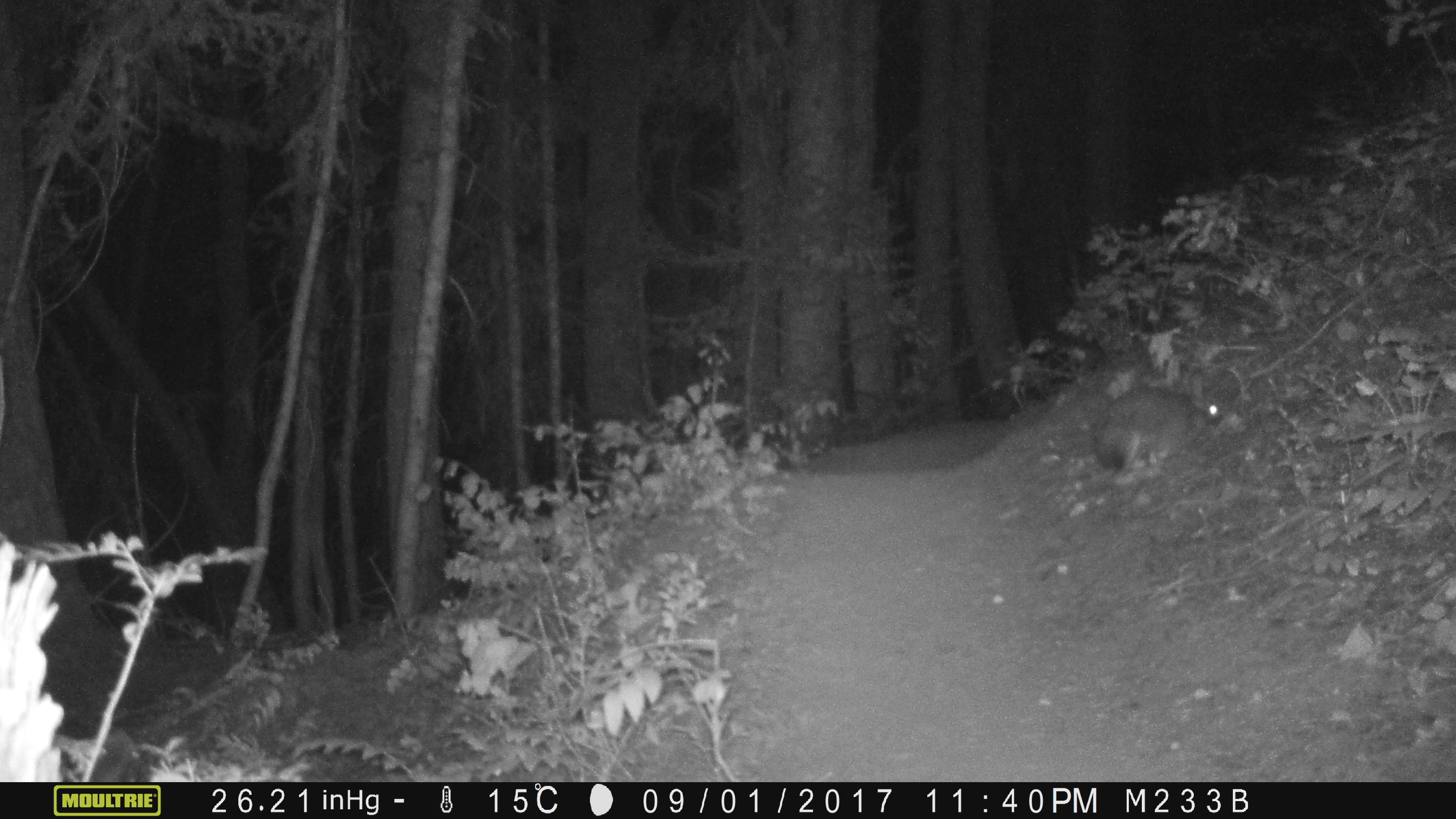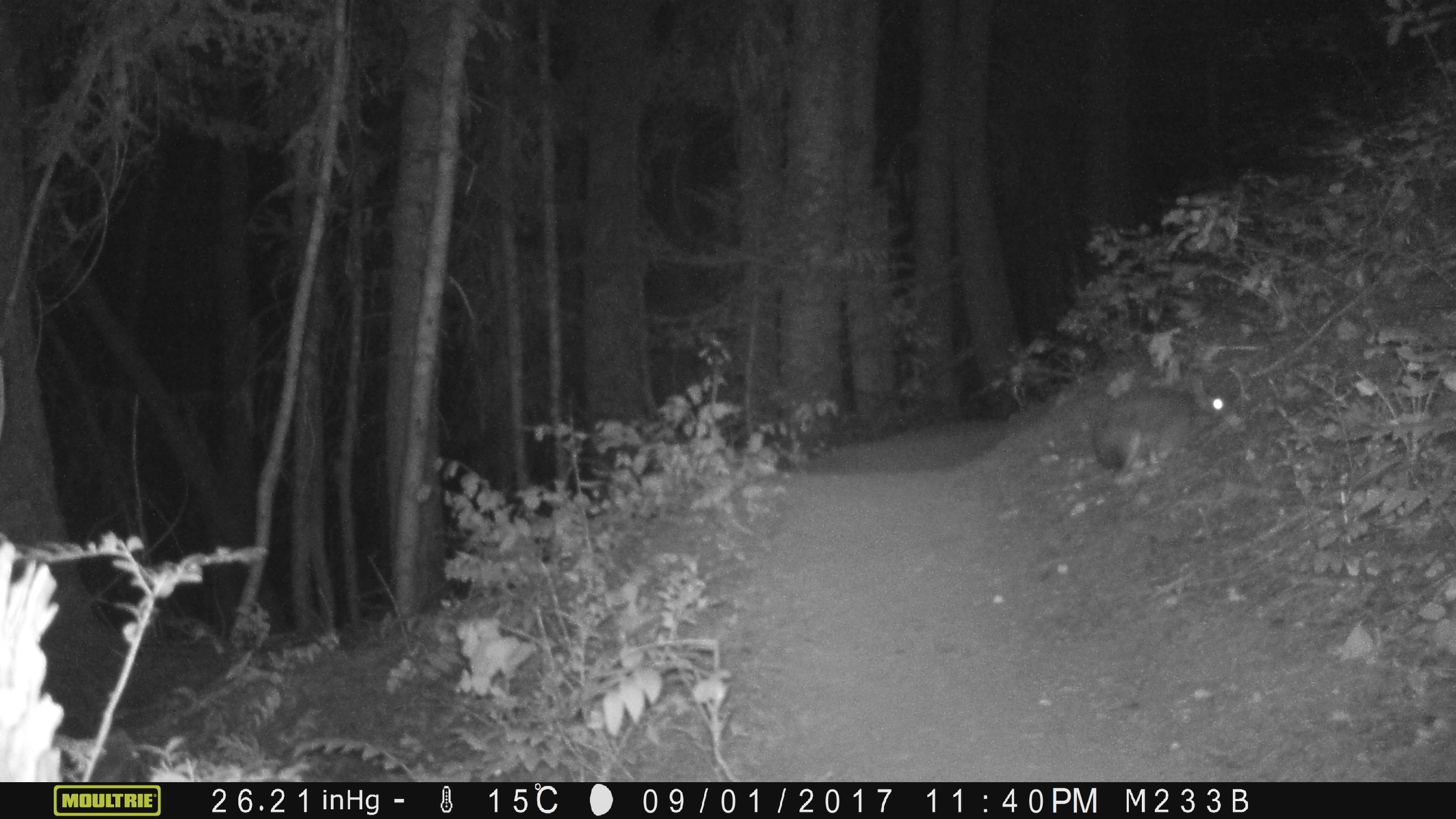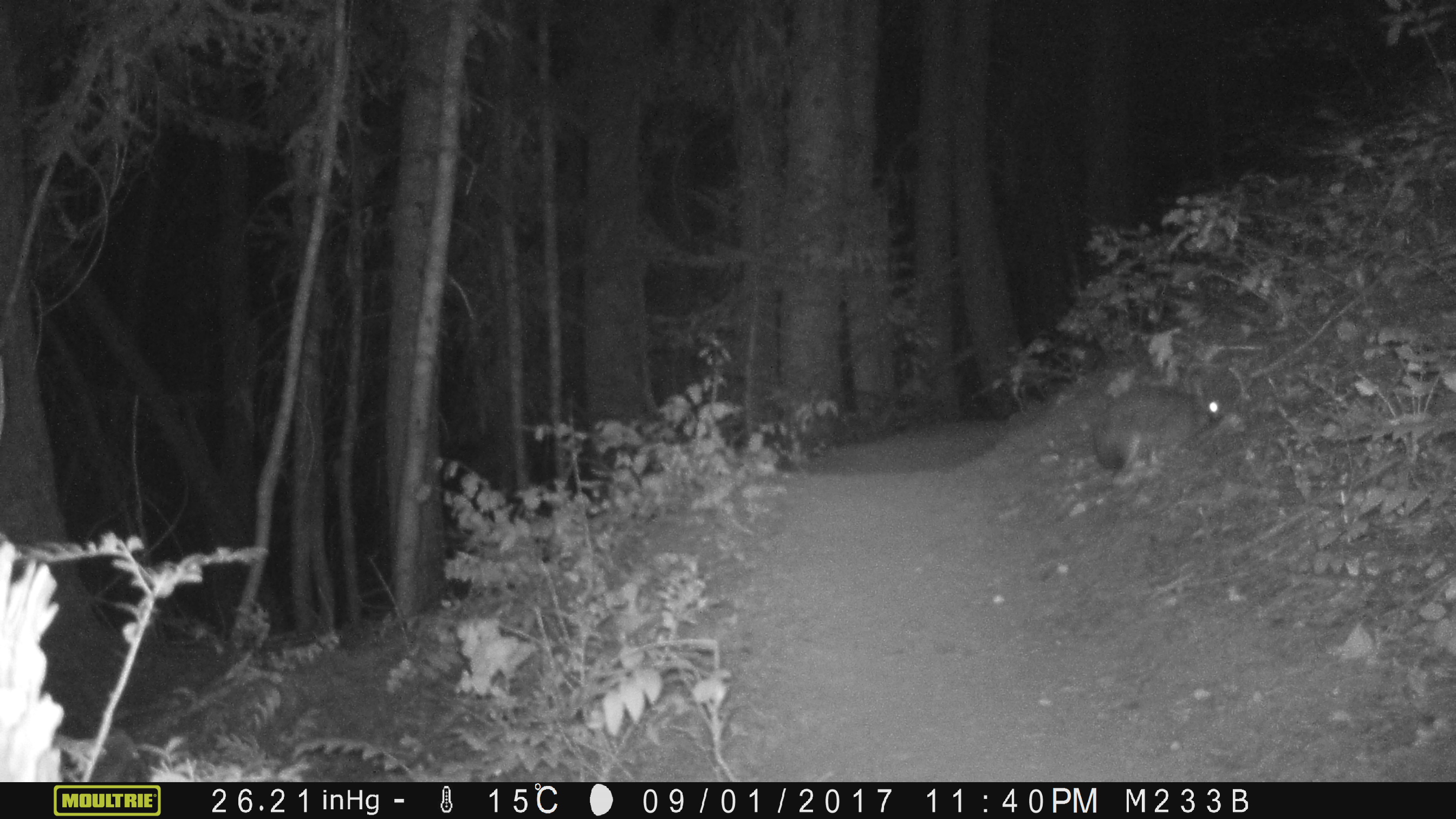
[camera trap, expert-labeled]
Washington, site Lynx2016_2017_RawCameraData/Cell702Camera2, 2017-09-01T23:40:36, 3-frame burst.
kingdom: Animalia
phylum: Chordata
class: Mammalia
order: Lagomorpha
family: Leporidae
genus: Lepus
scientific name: Lepus americanus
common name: snowshoe hare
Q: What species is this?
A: Lepus americanus (snowshoe hare).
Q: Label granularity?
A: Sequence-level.